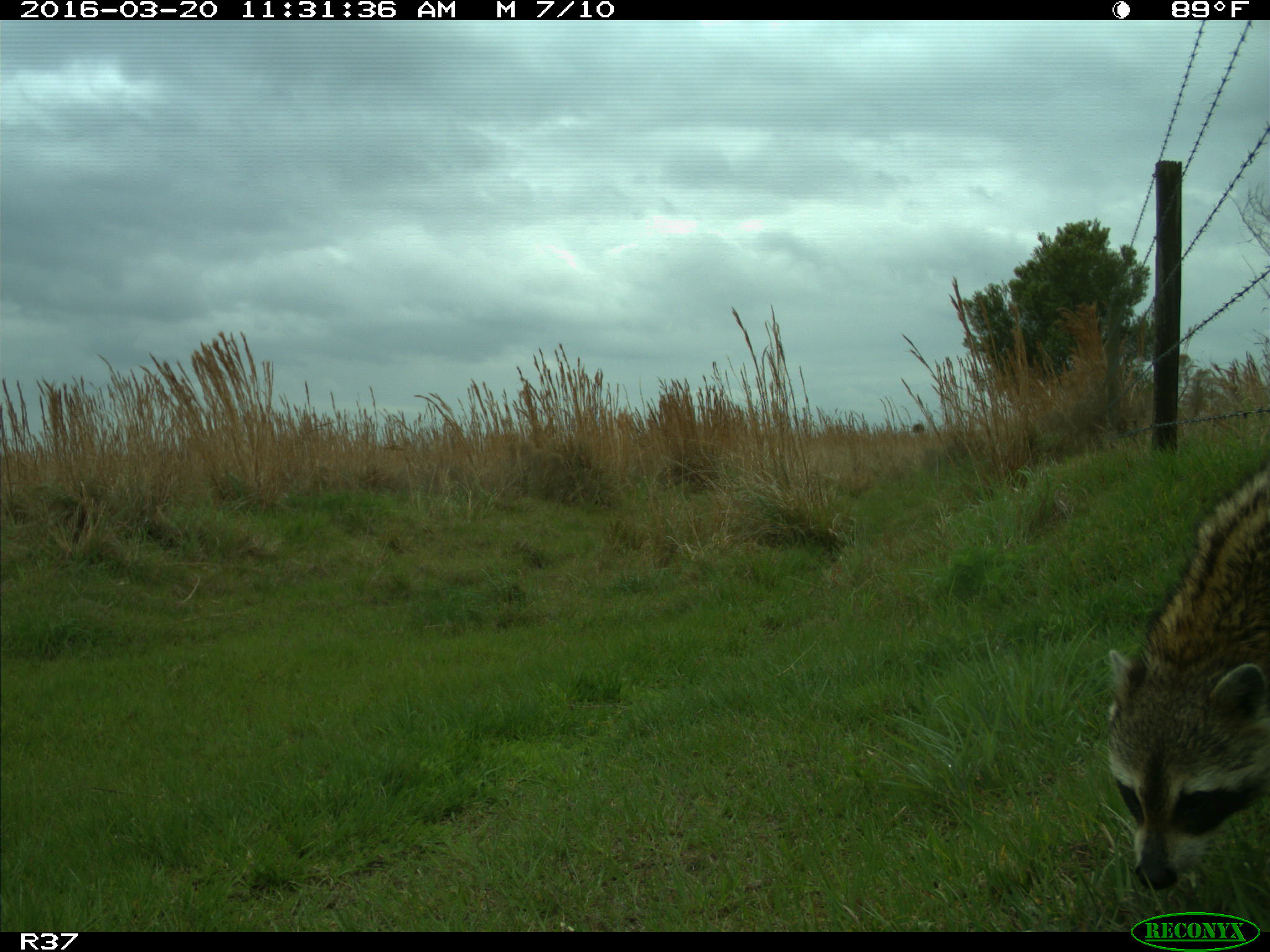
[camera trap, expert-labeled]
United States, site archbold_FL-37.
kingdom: Animalia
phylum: Chordata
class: Mammalia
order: Carnivora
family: Procyonidae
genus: Procyon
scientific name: Procyon lotor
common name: common raccoon